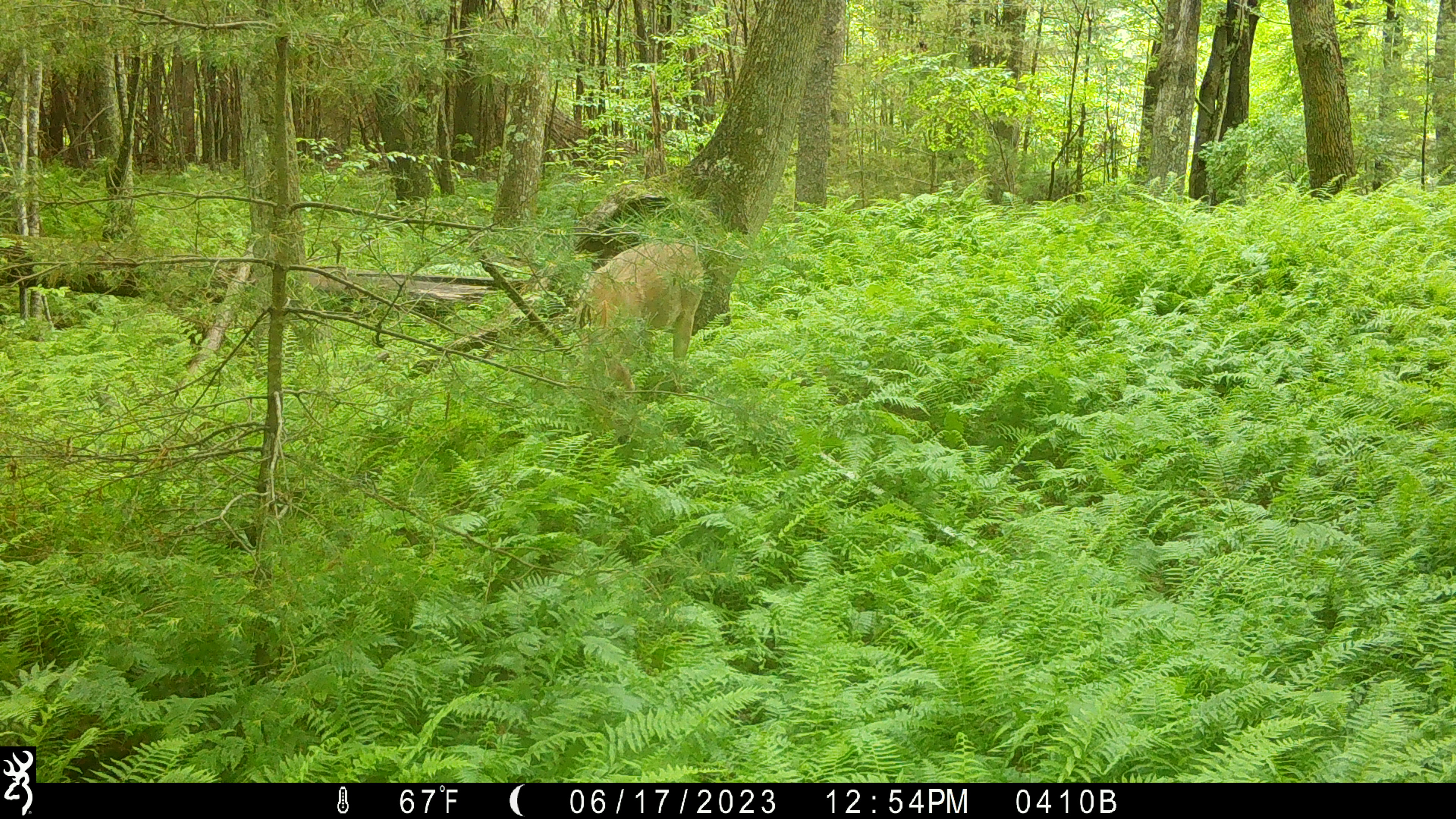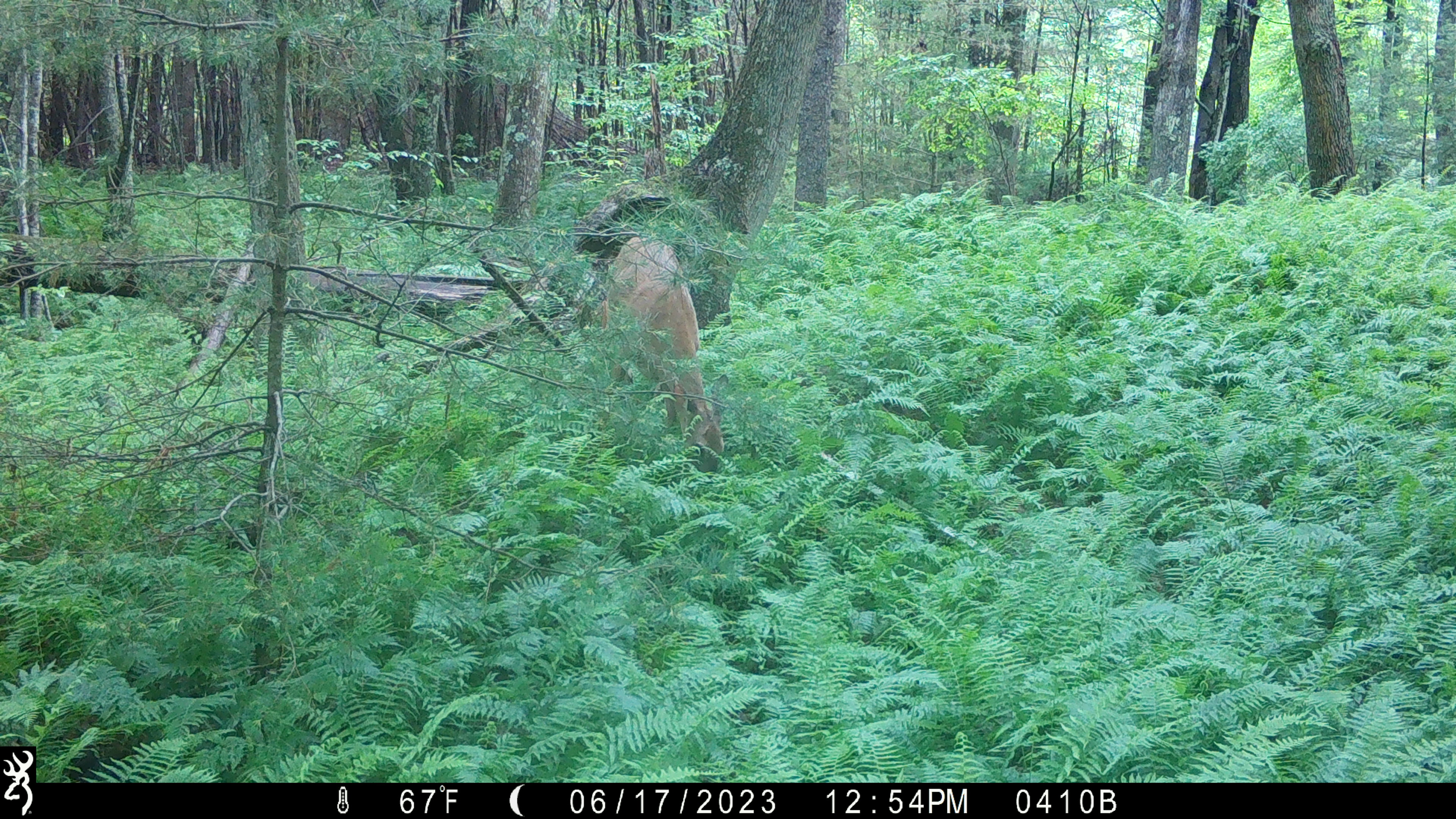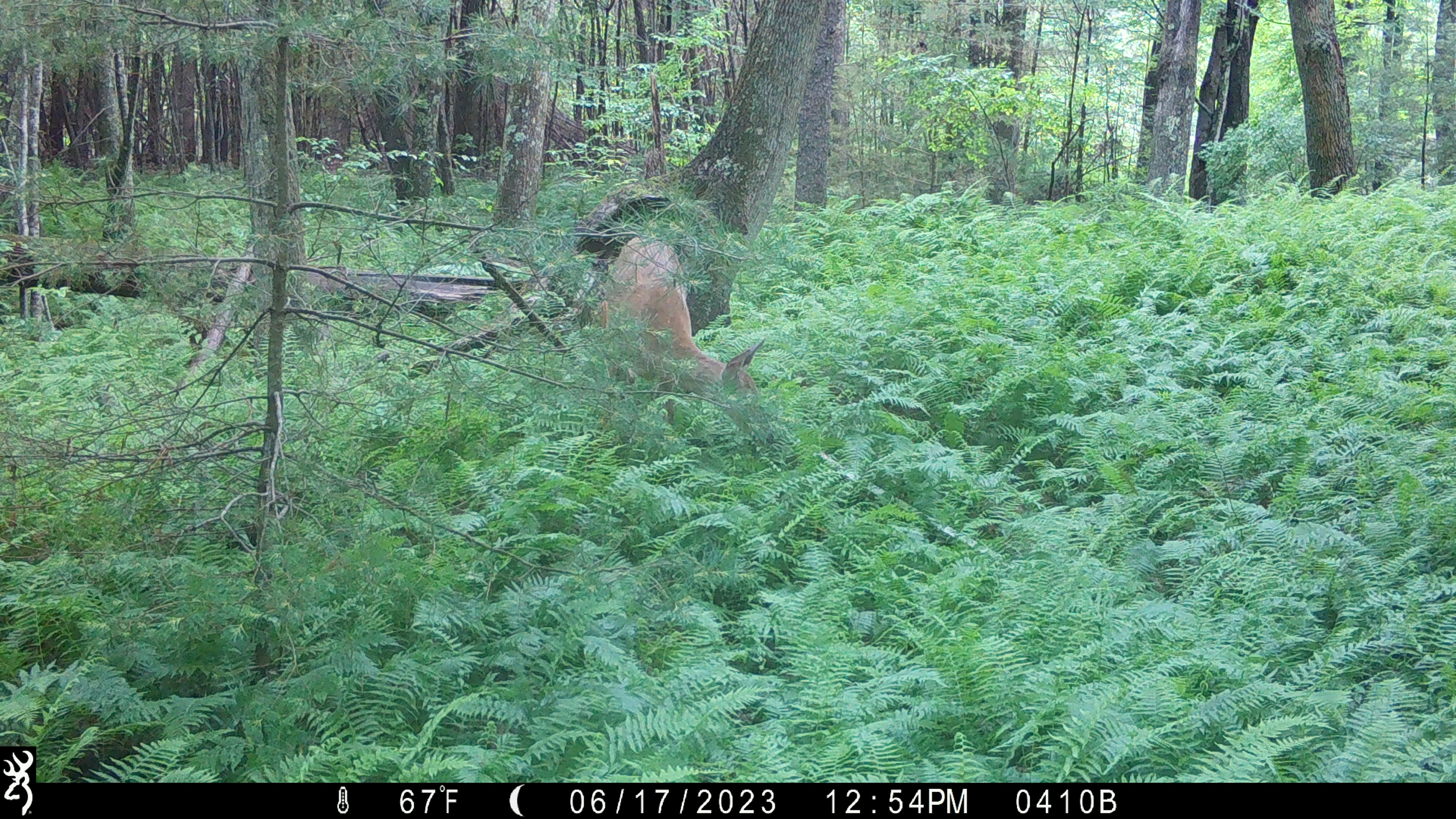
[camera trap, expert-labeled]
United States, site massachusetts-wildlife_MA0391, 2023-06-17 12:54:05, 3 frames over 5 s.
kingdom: Animalia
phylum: Chordata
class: Mammalia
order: Artiodactyla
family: Cervidae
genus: Odocoileus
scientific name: Odocoileus virginianus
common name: white-tailed deer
White-tailed deer (Odocoileus virginianus).